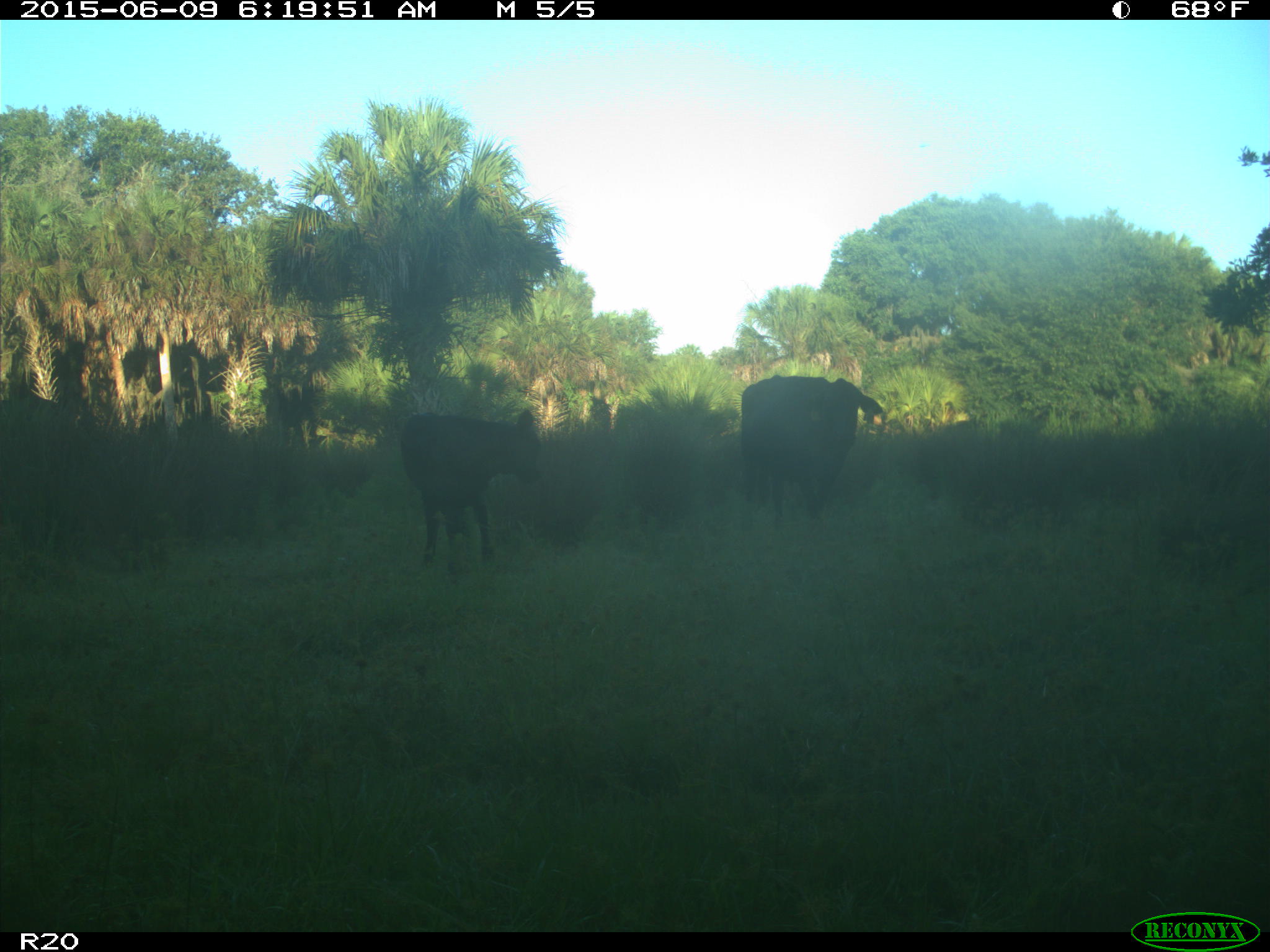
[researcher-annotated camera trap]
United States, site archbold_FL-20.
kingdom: Animalia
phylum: Chordata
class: Mammalia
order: Artiodactyla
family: Bovidae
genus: Bos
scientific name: Bos taurus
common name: domestic cow